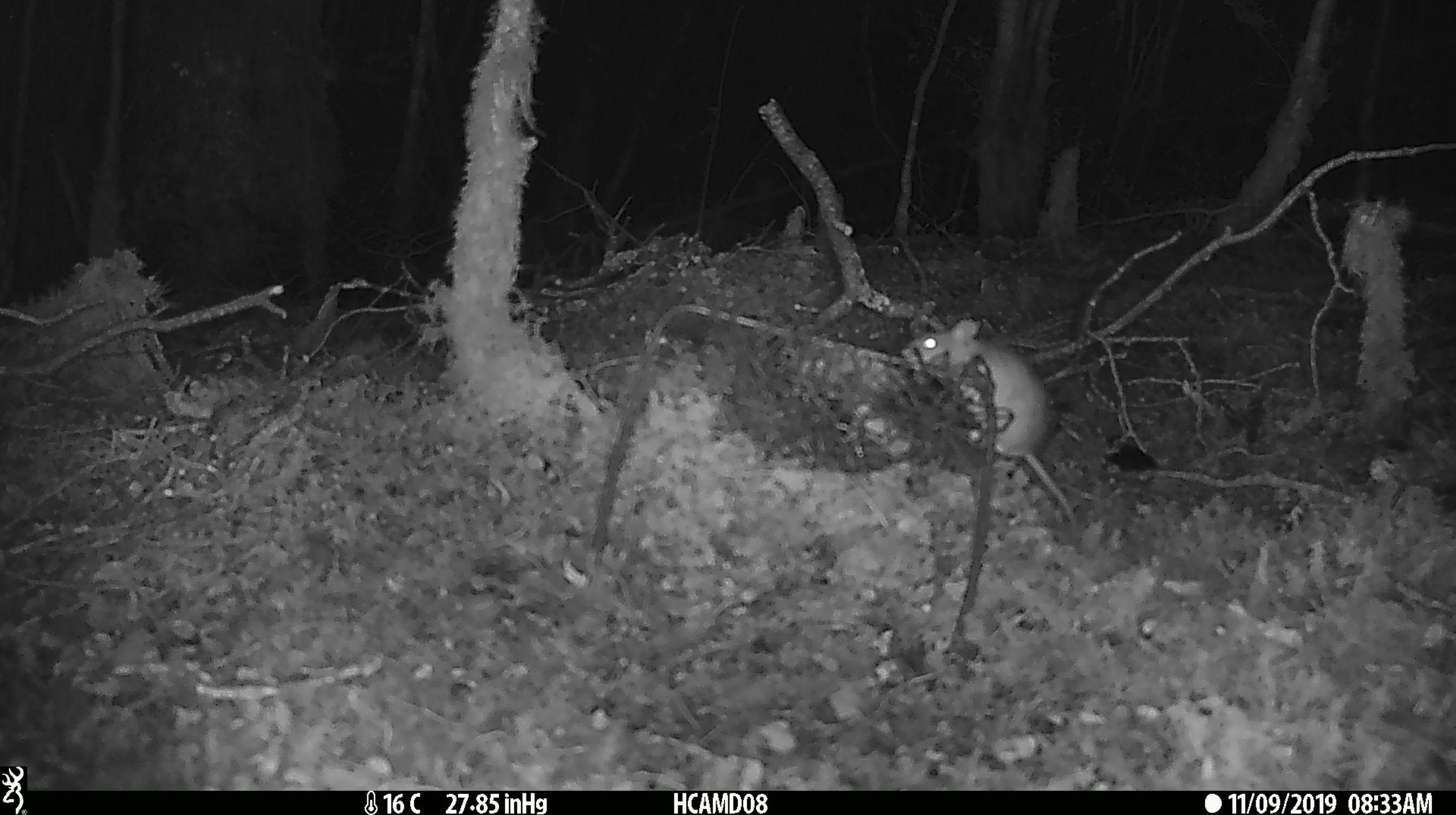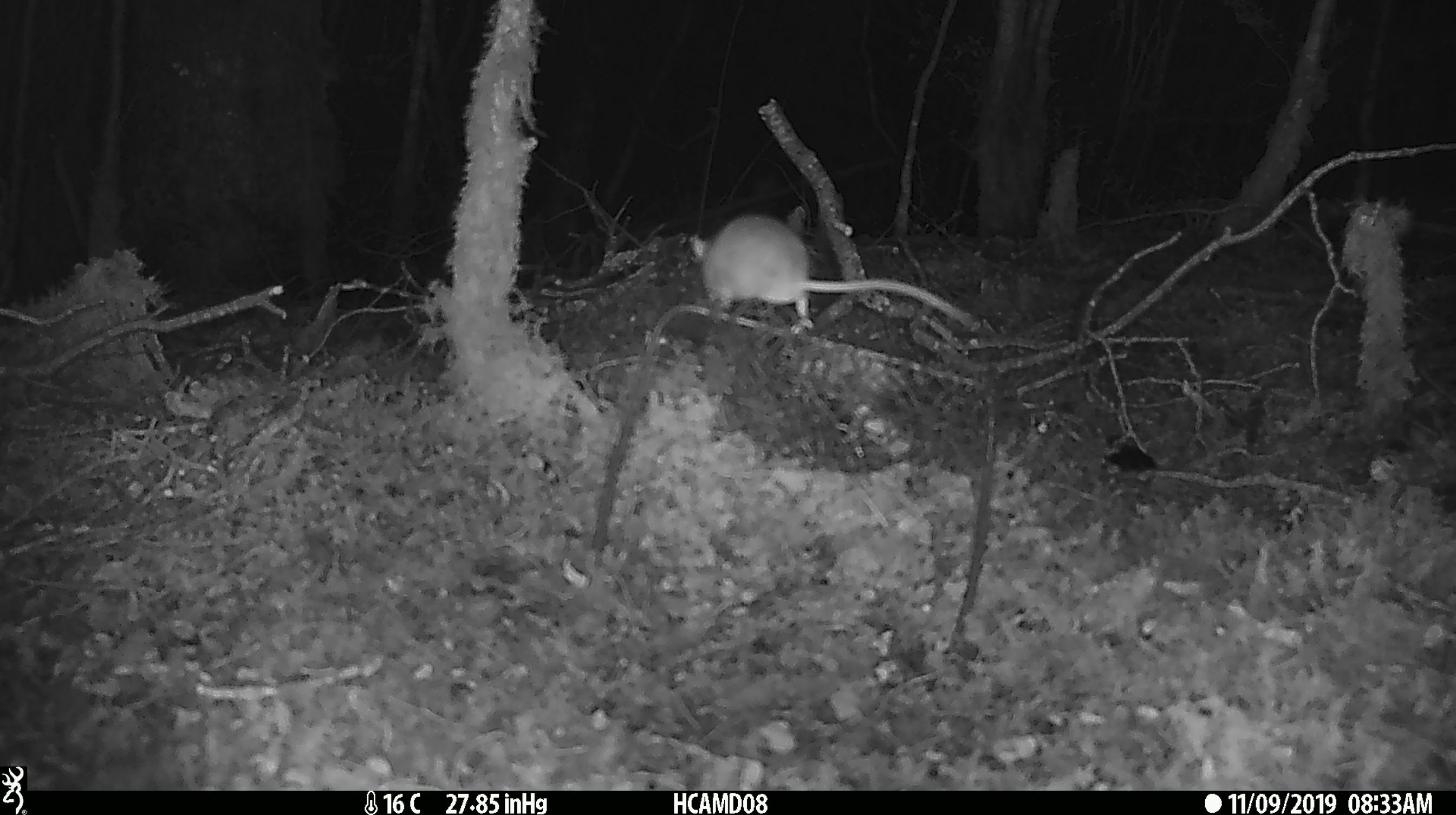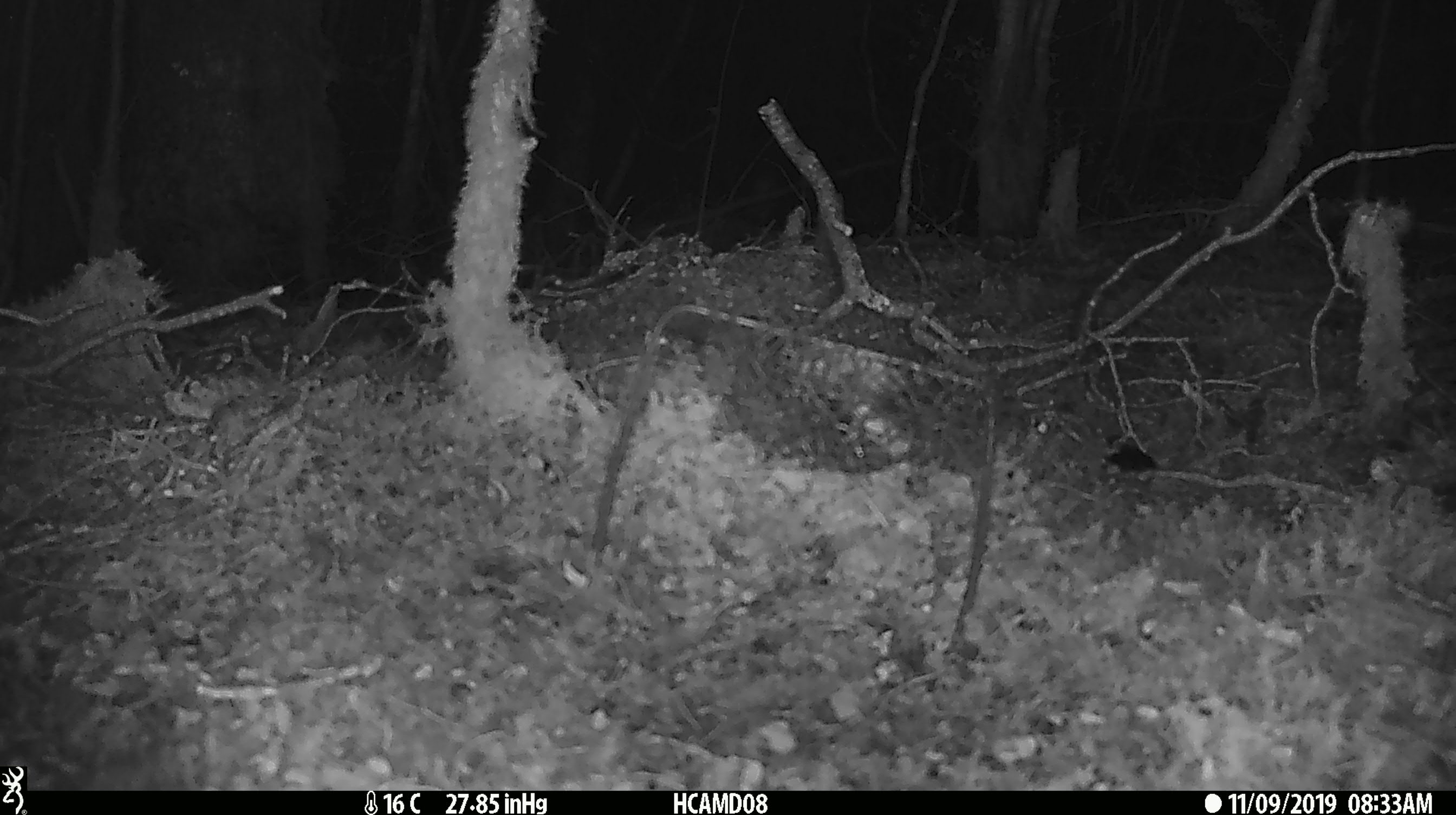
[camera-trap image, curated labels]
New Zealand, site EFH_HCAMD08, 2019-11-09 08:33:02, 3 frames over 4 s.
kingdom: Animalia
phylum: Chordata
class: Mammalia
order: Rodentia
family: Muridae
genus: Mus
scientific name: Mus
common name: mouse